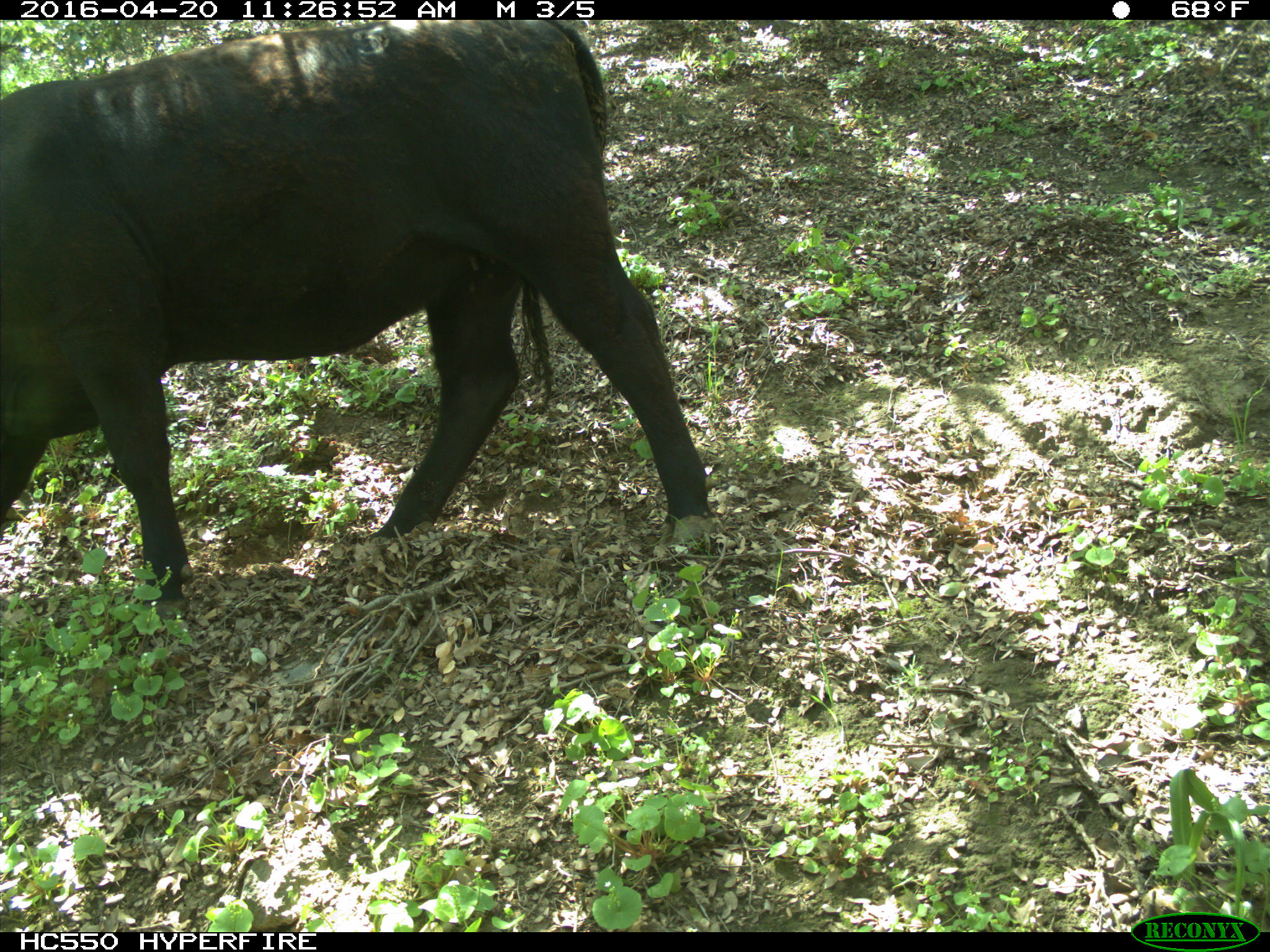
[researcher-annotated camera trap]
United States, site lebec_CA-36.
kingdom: Animalia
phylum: Chordata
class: Mammalia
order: Artiodactyla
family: Bovidae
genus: Bos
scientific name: Bos taurus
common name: domestic cow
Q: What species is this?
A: Bos taurus (domestic cow).